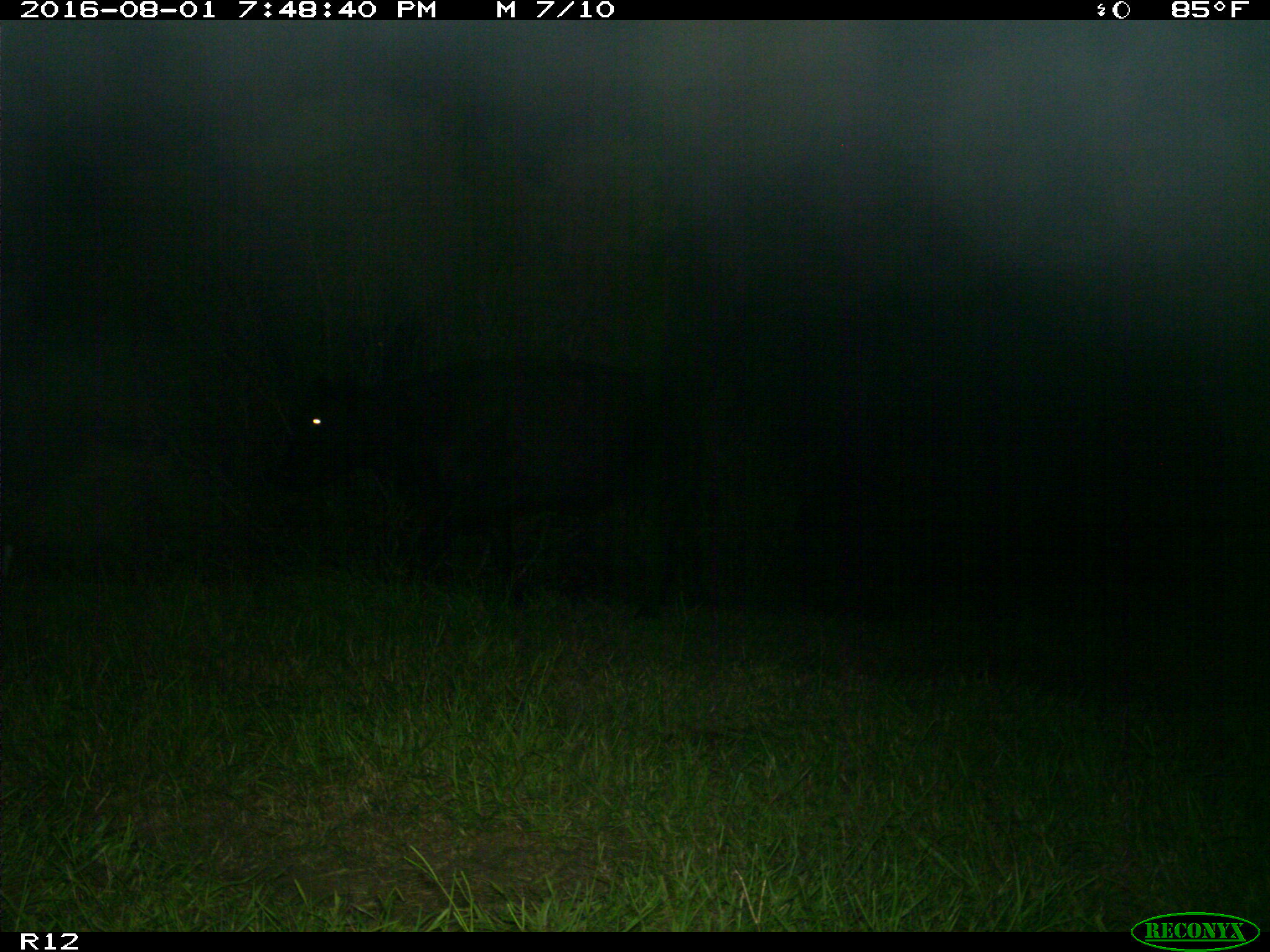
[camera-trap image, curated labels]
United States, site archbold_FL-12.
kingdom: Animalia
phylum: Chordata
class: Mammalia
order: Artiodactyla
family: Bovidae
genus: Bos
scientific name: Bos taurus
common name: domestic cow